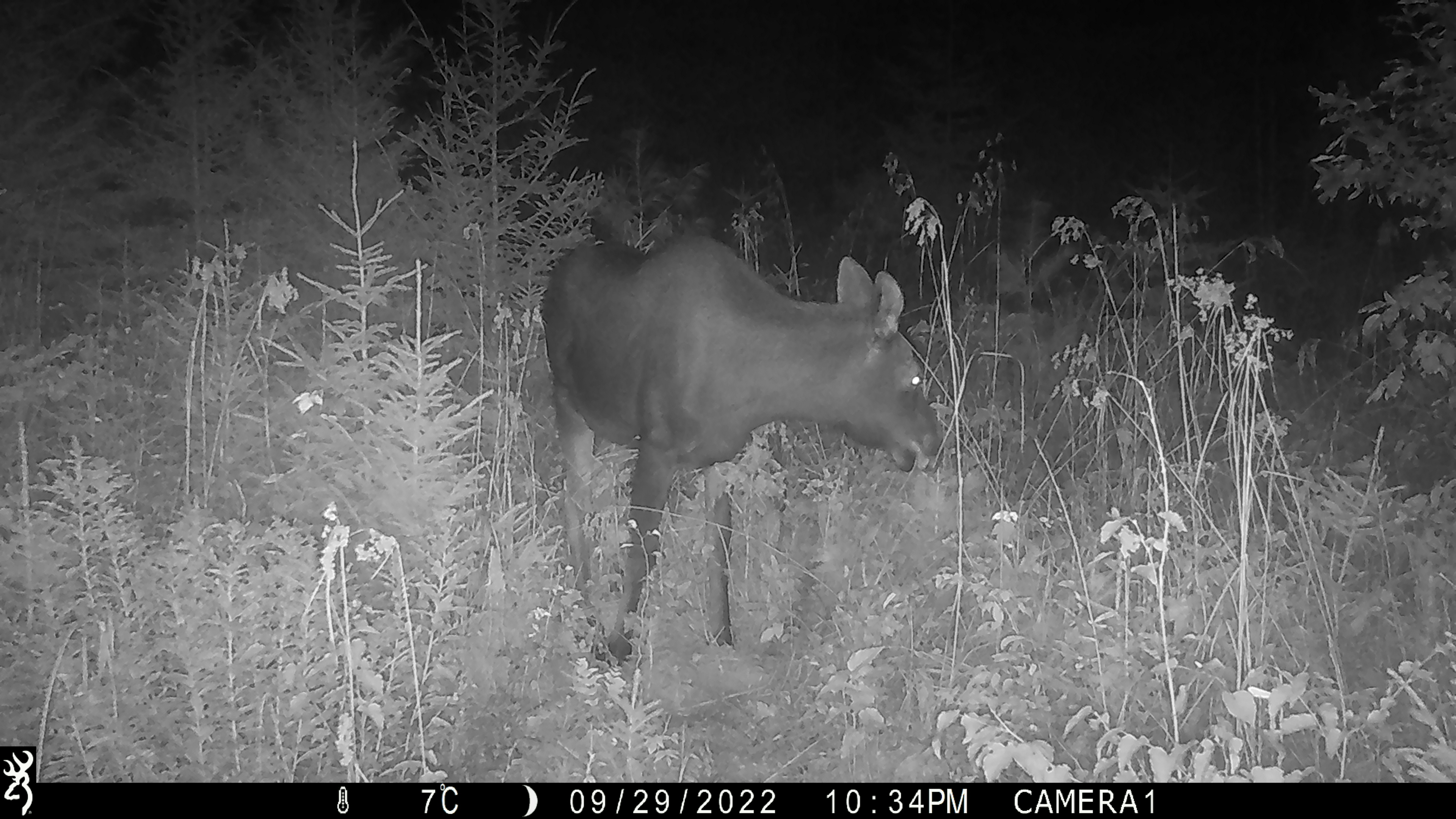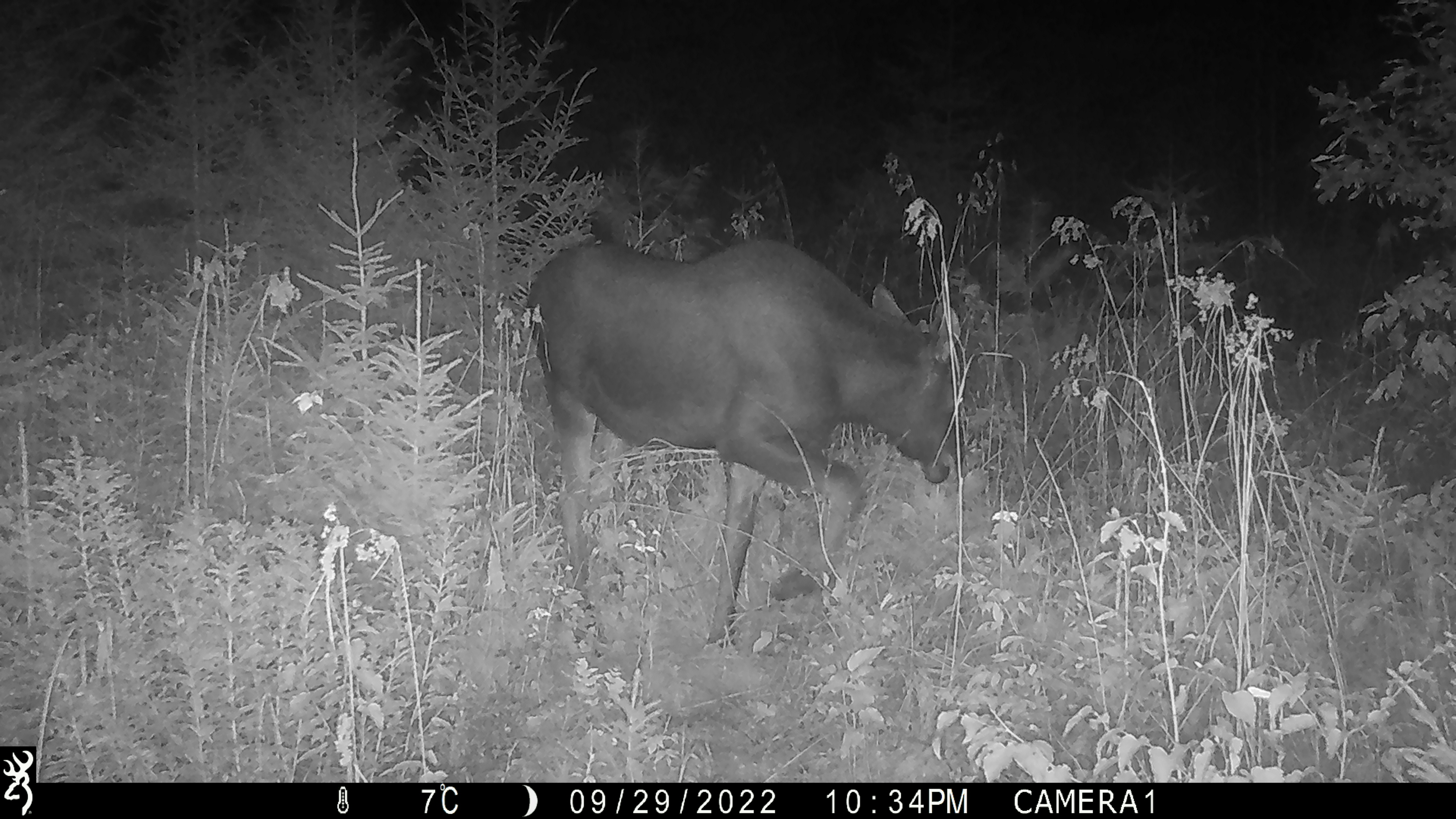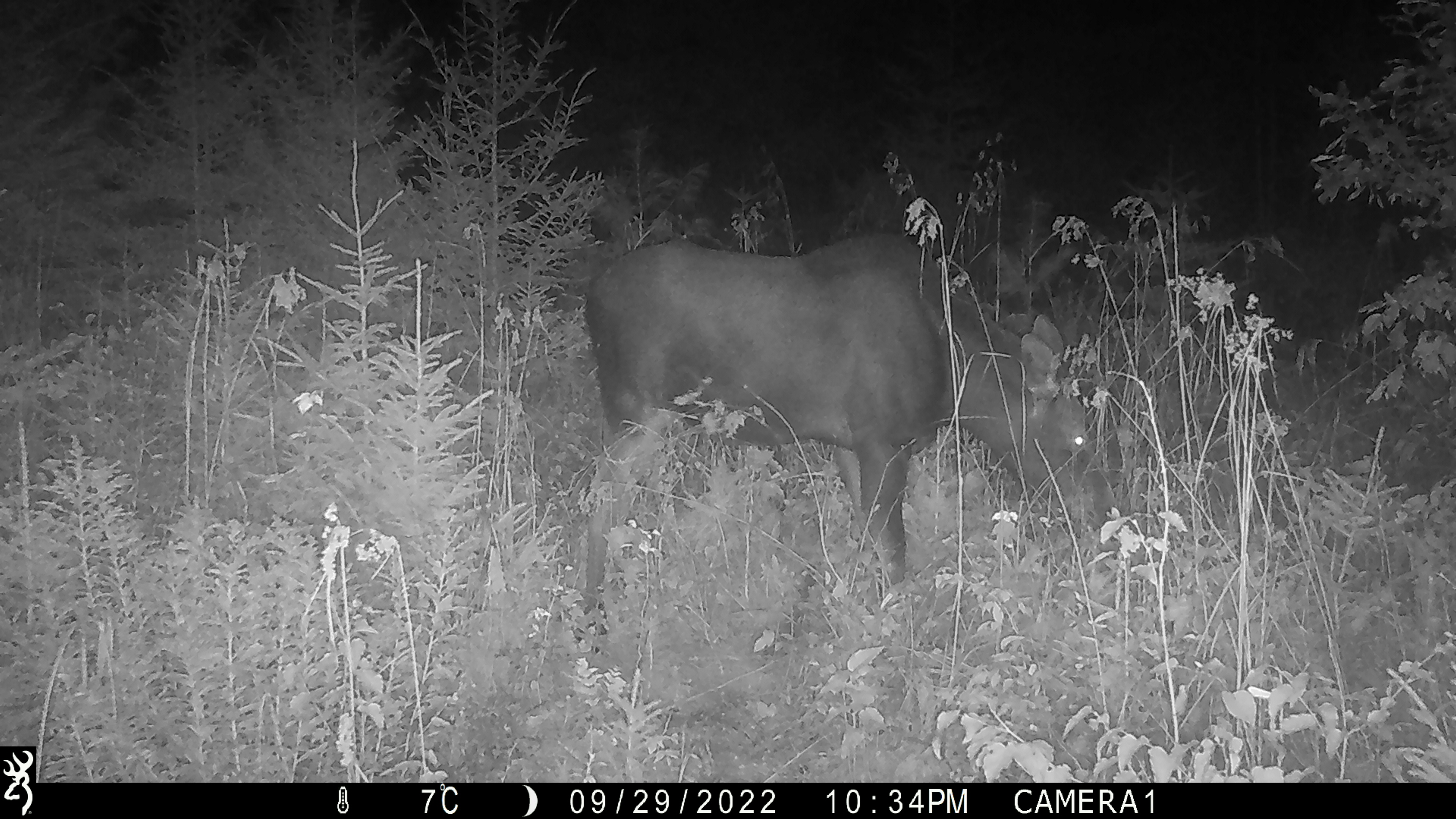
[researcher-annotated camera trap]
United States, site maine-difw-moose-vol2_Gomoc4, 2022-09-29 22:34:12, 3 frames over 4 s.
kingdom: Animalia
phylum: Chordata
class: Mammalia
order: Artiodactyla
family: Cervidae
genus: Alces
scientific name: Alces alces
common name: moose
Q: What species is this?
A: Moose (Alces alces).